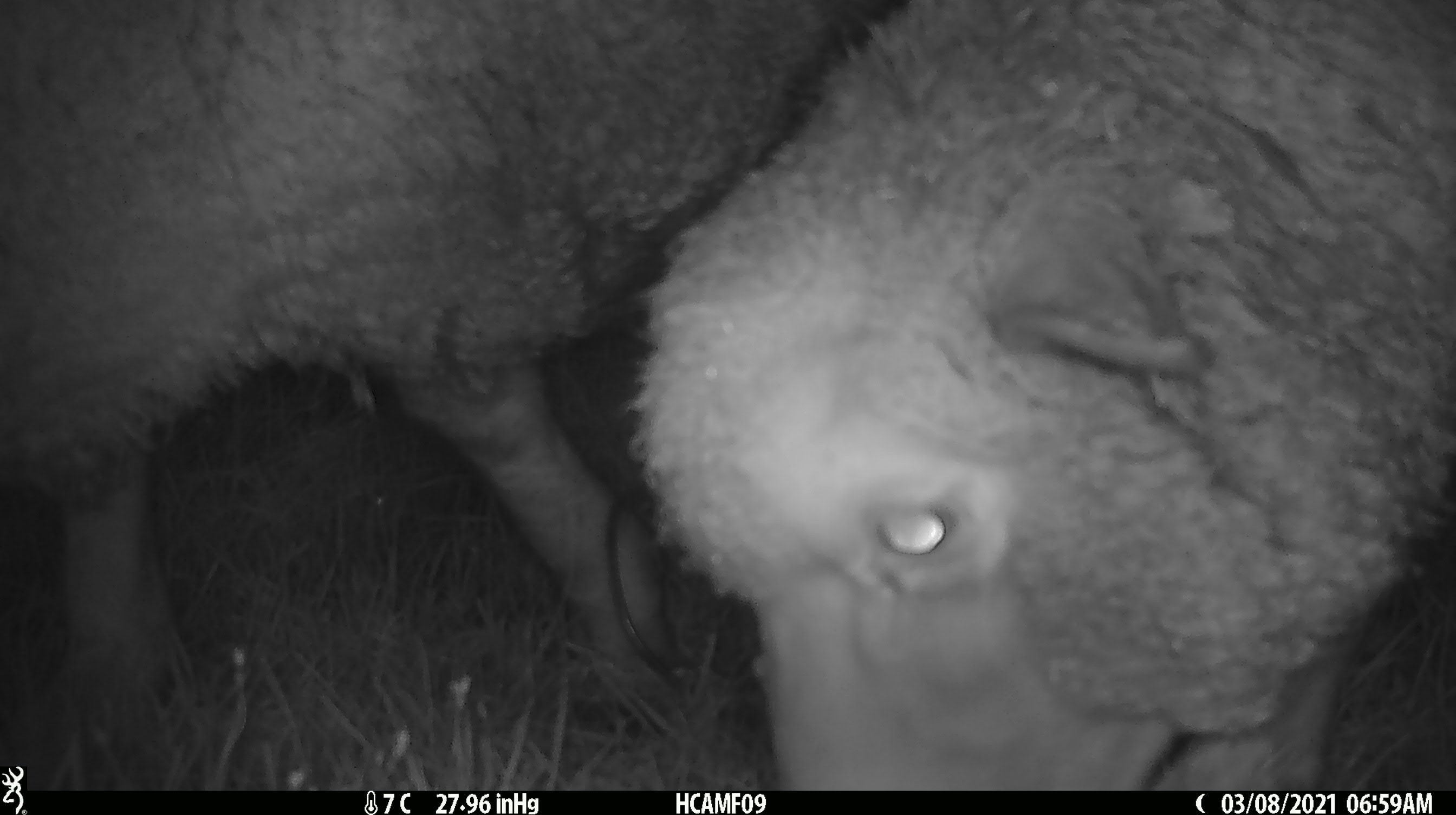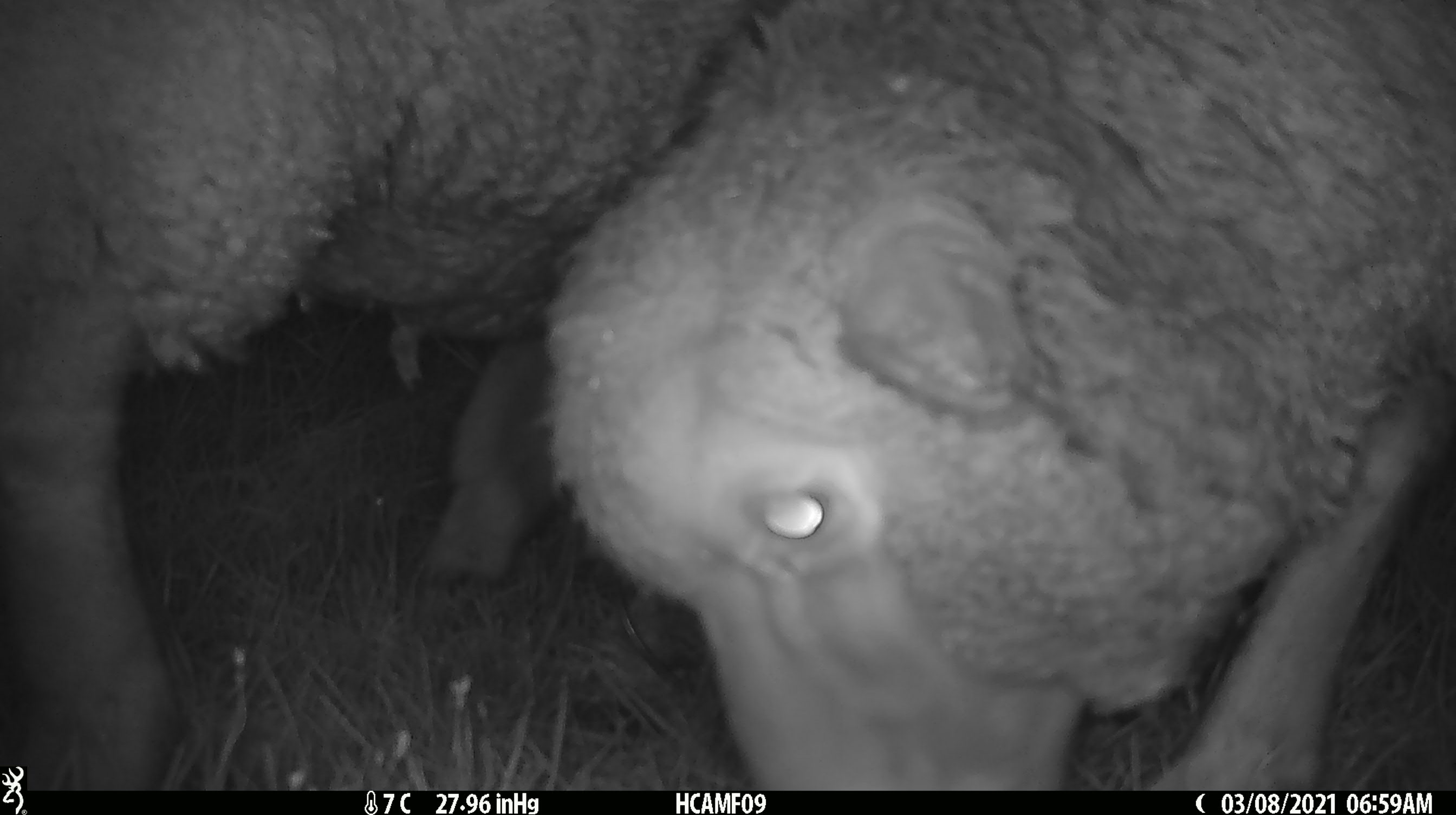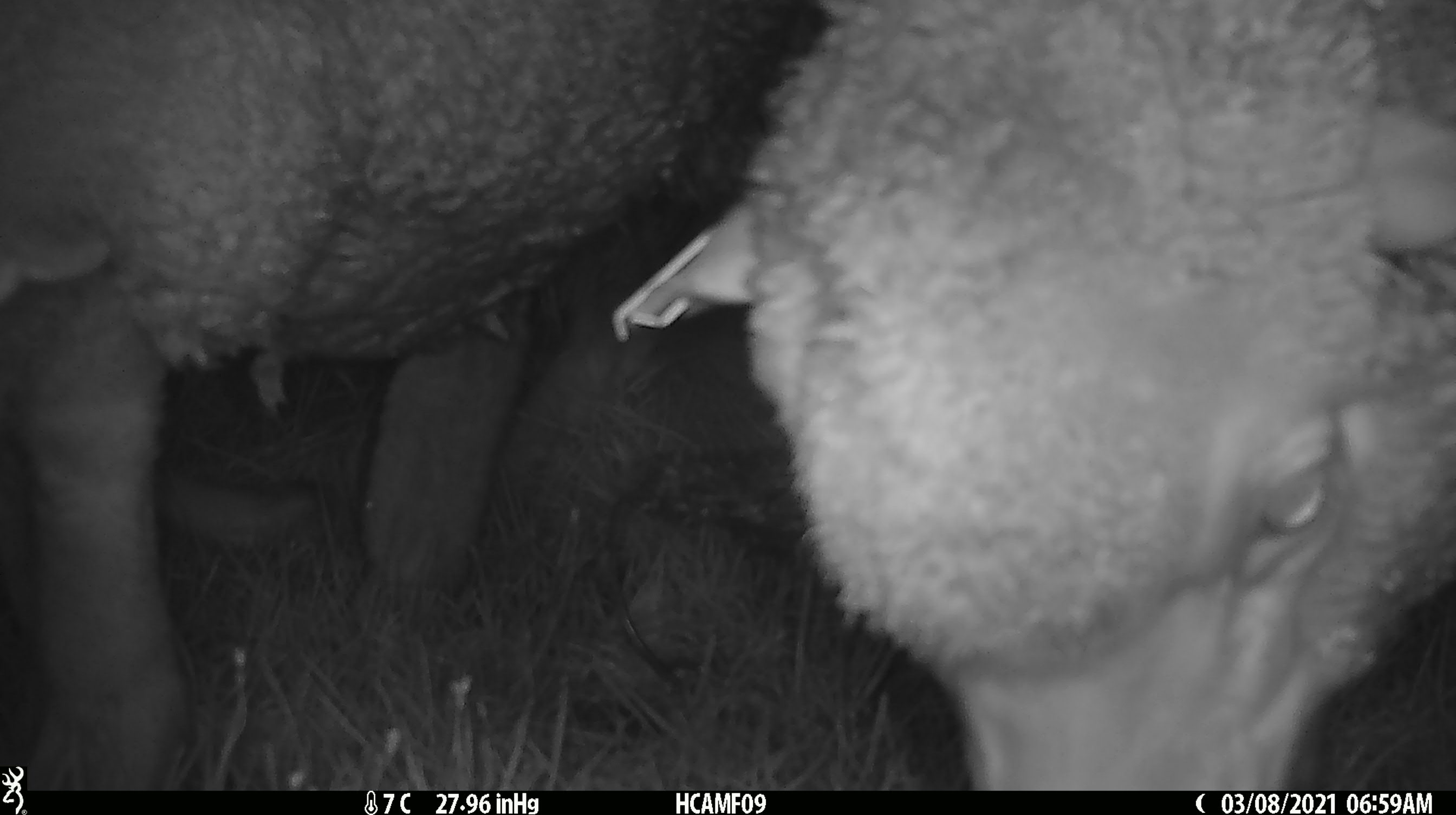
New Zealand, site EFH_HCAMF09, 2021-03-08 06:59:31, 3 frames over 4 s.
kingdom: Animalia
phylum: Chordata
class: Mammalia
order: Artiodactyla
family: Bovidae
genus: Ovis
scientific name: Ovis aries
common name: domestic sheep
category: sheep